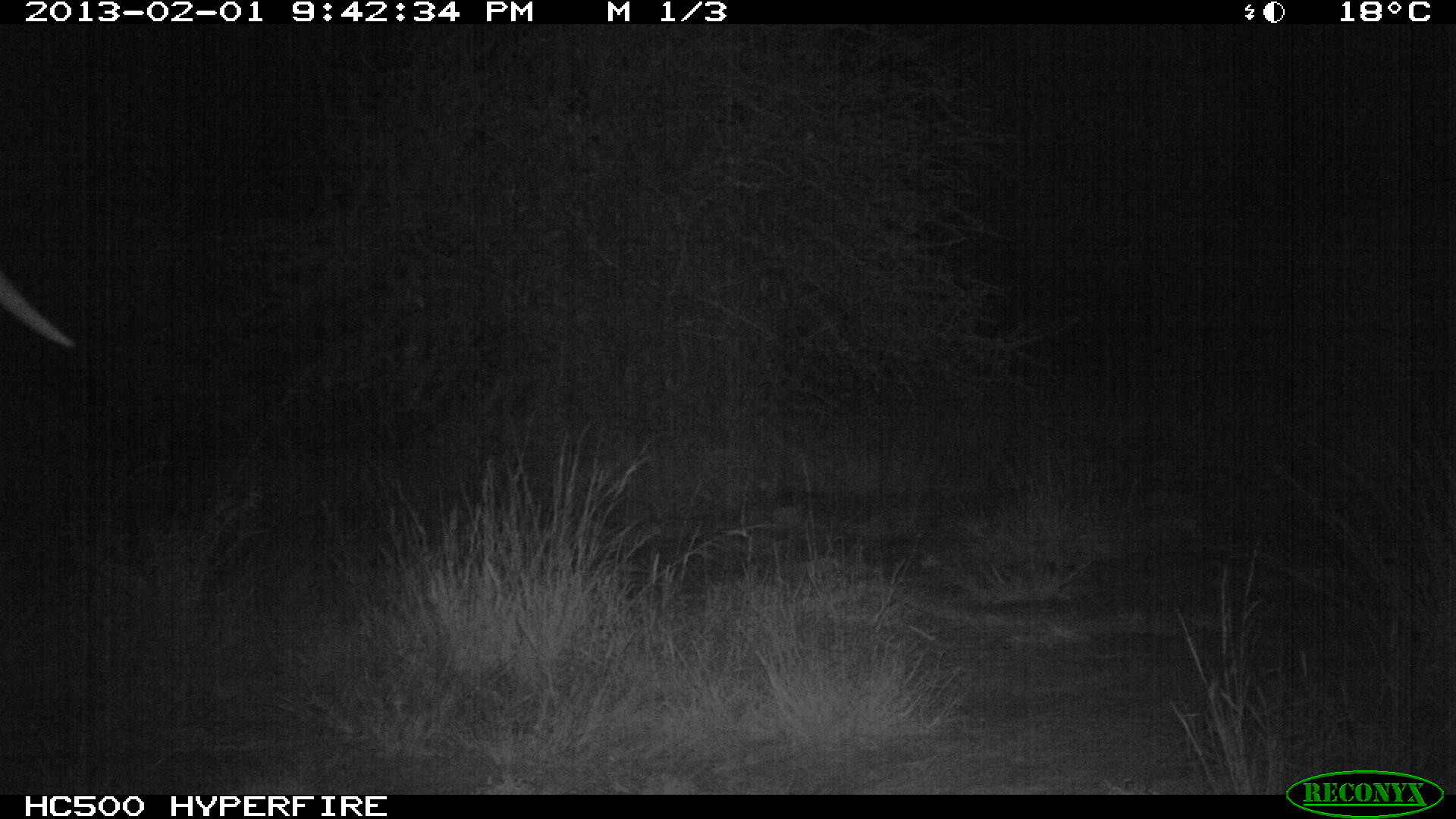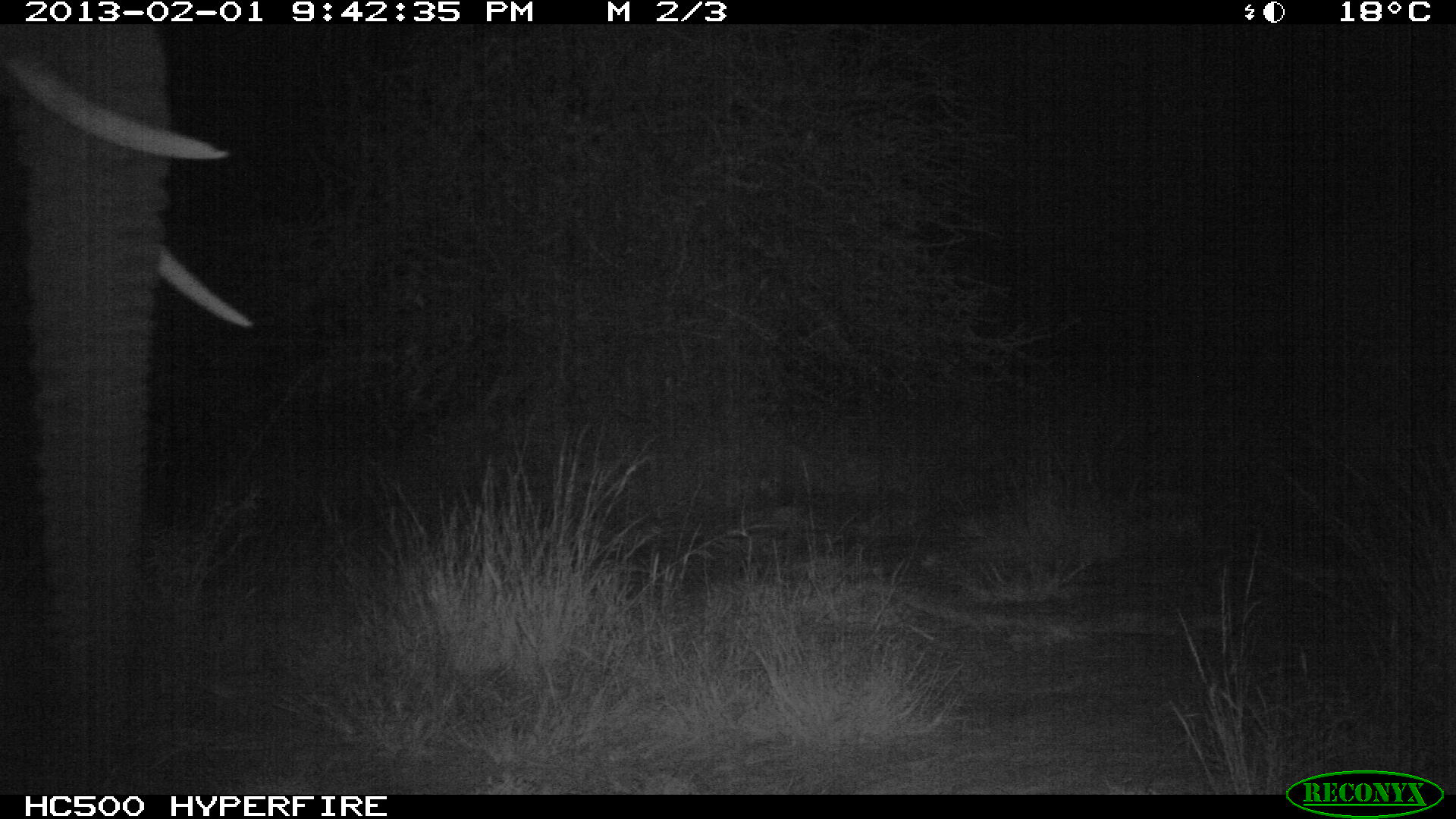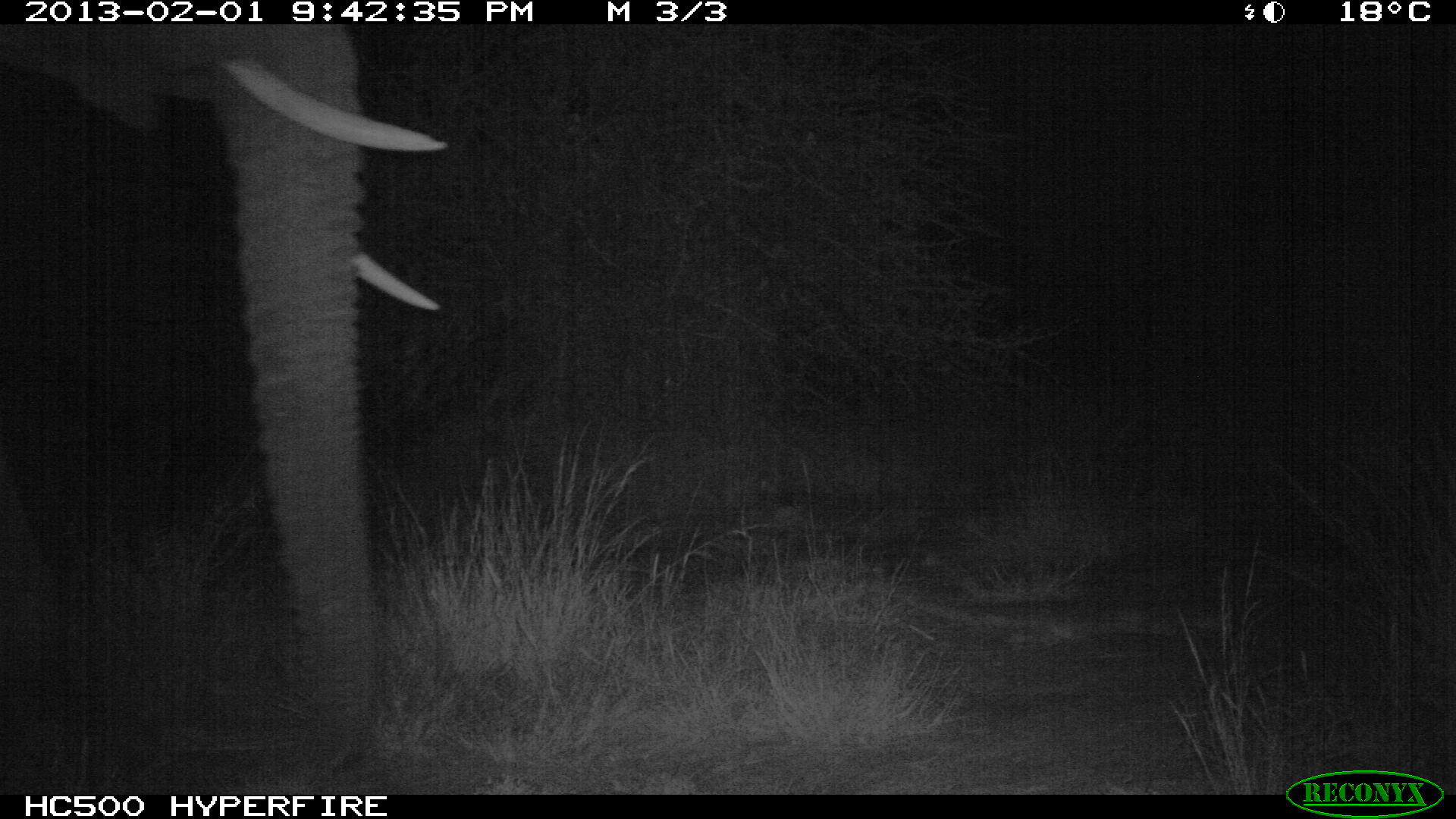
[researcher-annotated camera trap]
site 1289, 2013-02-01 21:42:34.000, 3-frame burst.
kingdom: Animalia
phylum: Chordata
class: Mammalia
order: Proboscidea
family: Elephantidae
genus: Loxodonta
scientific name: Loxodonta africana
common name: african bush elephant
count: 1